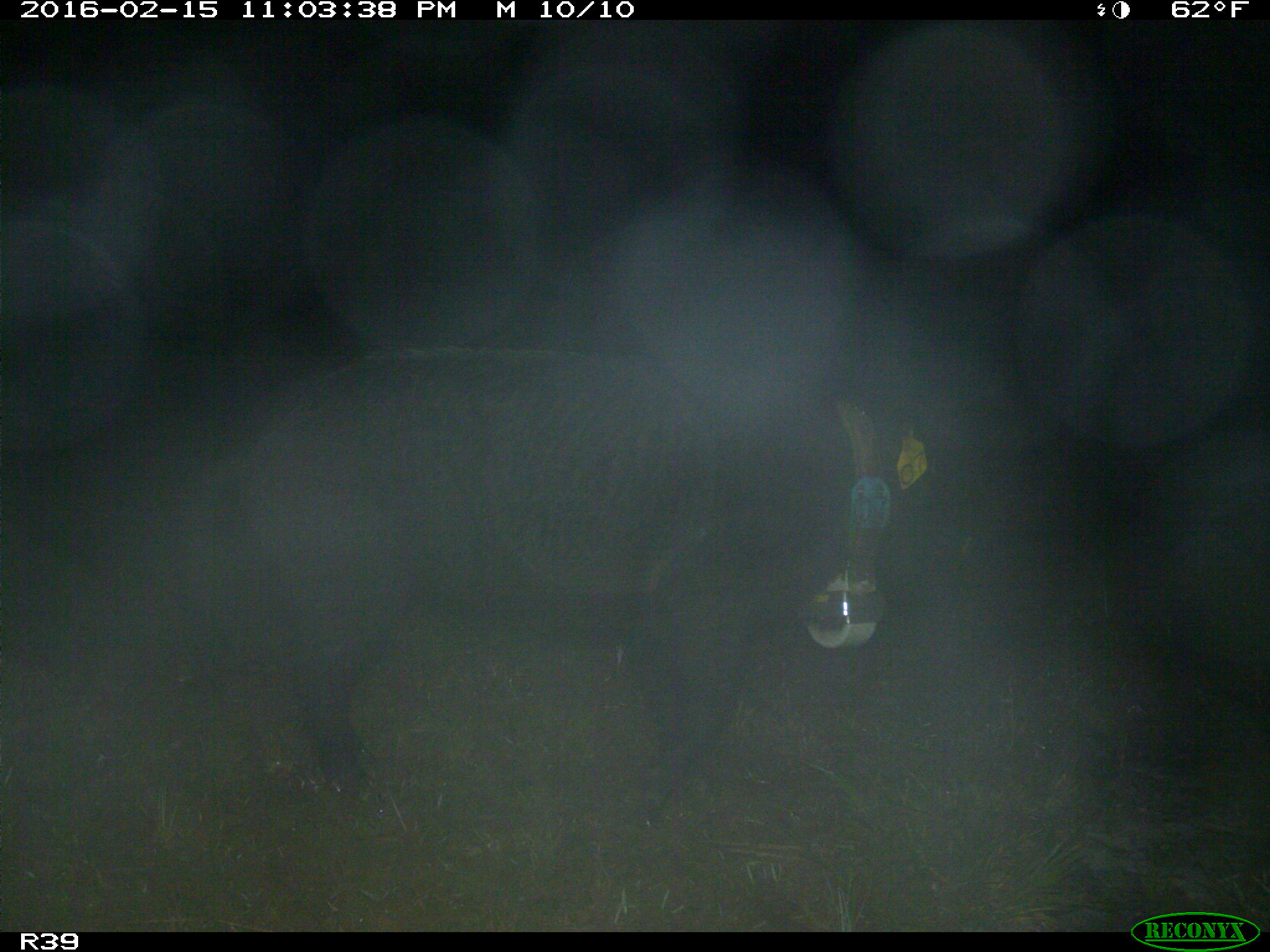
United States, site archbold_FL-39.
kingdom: Animalia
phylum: Chordata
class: Mammalia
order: Artiodactyla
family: Suidae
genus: Sus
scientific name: Sus scrofa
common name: wild boar